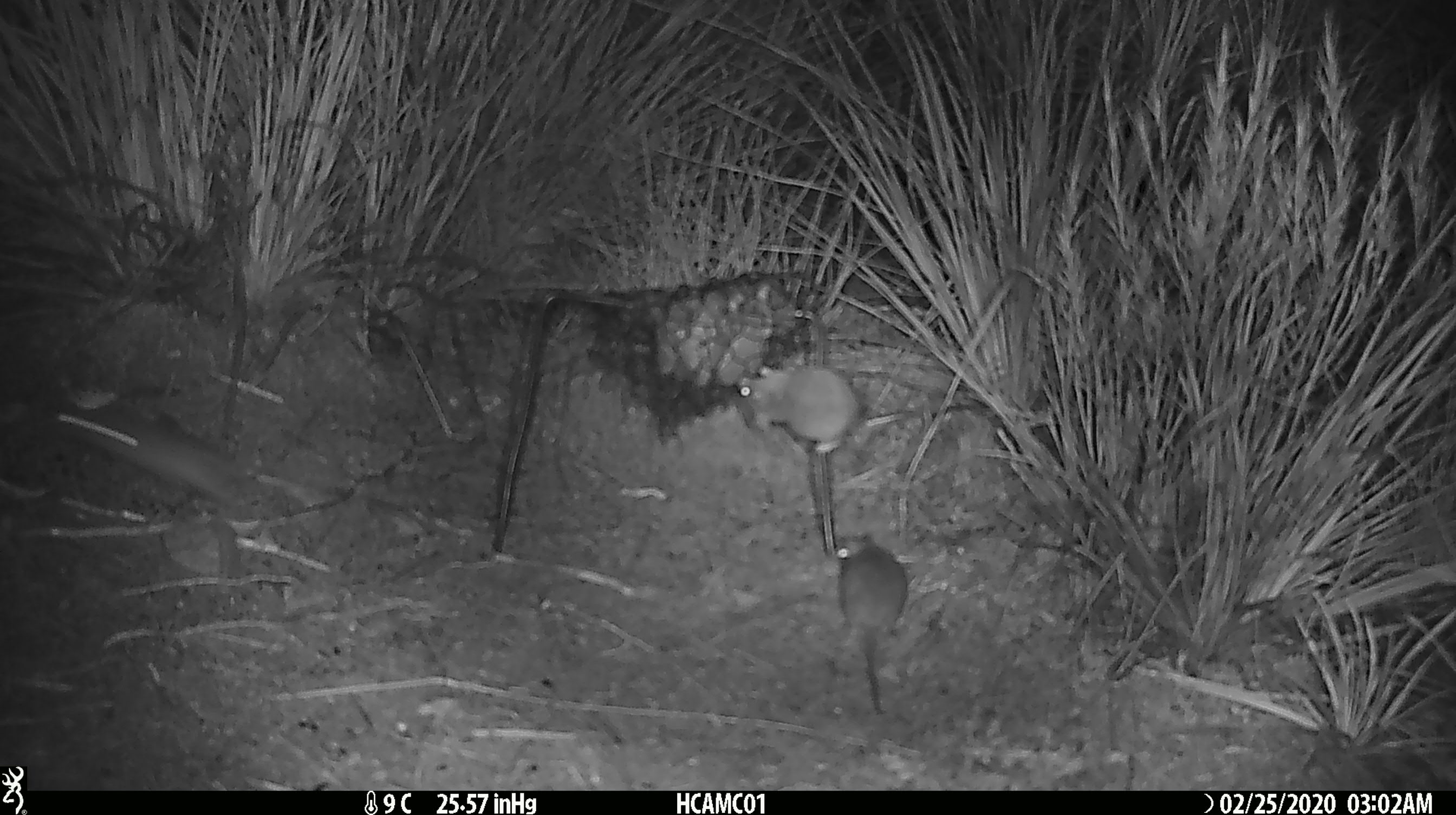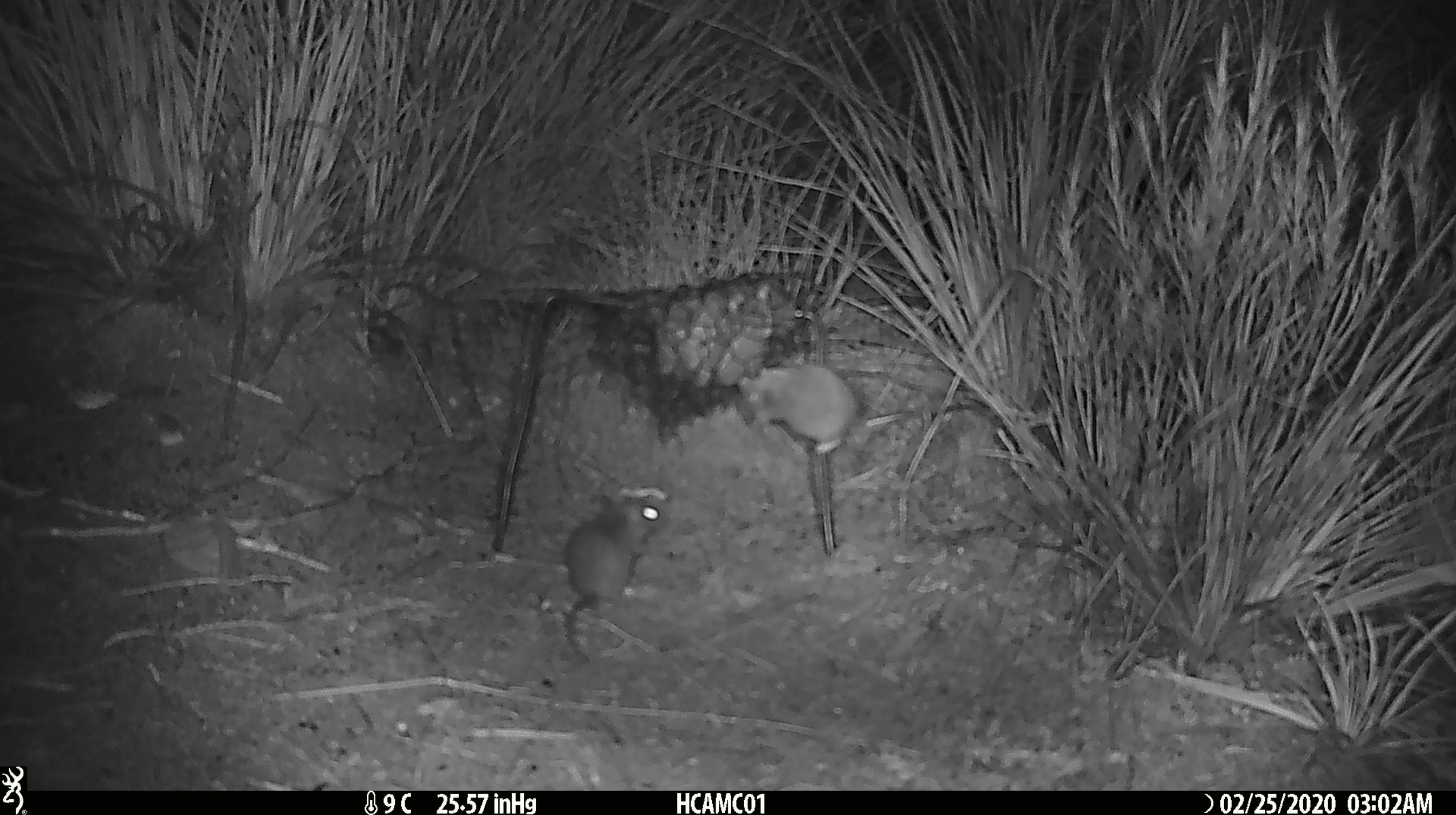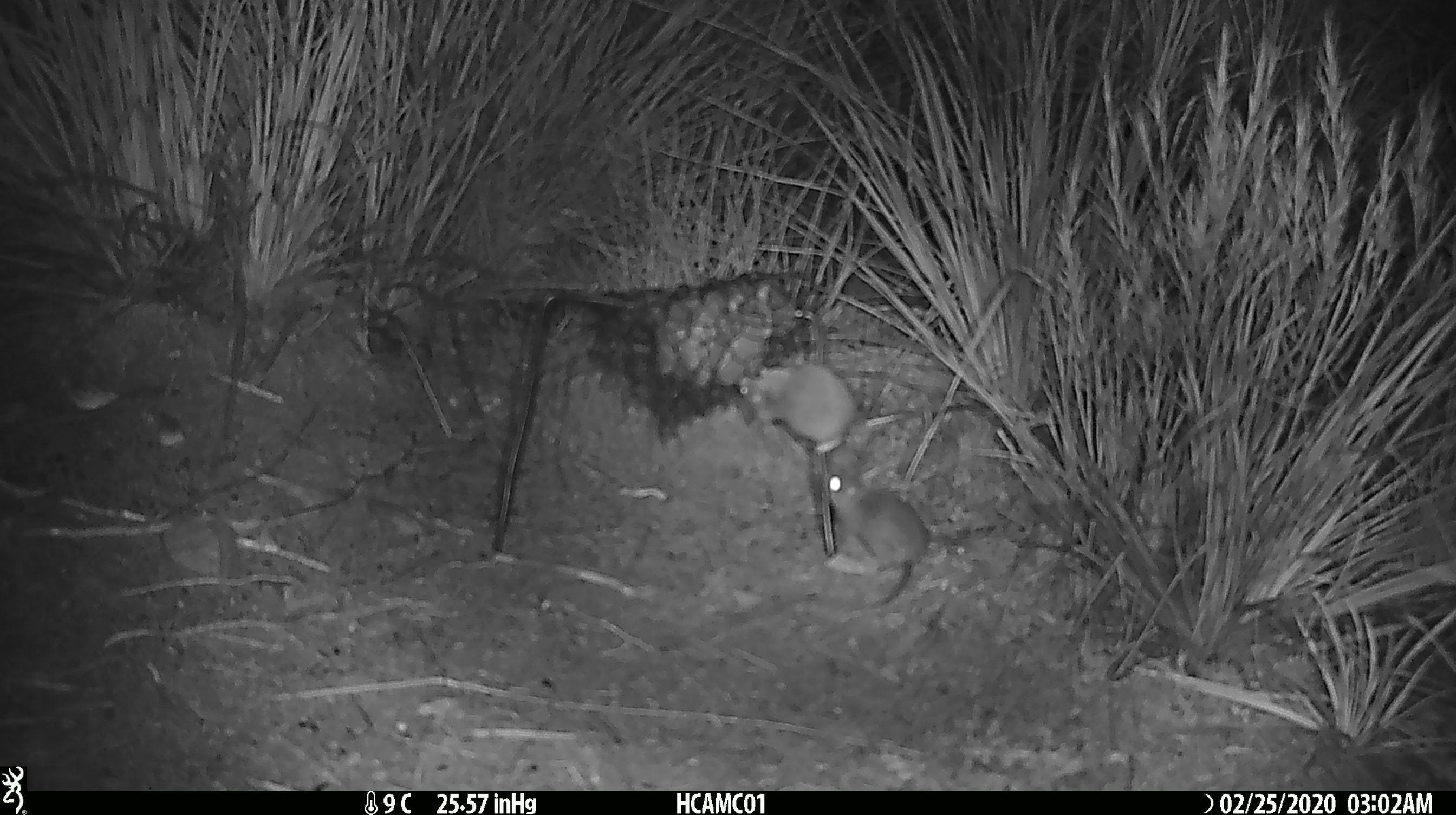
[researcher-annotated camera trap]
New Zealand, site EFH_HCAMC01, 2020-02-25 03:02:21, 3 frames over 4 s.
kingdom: Animalia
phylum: Chordata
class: Mammalia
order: Rodentia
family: Muridae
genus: Mus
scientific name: Mus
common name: mouse